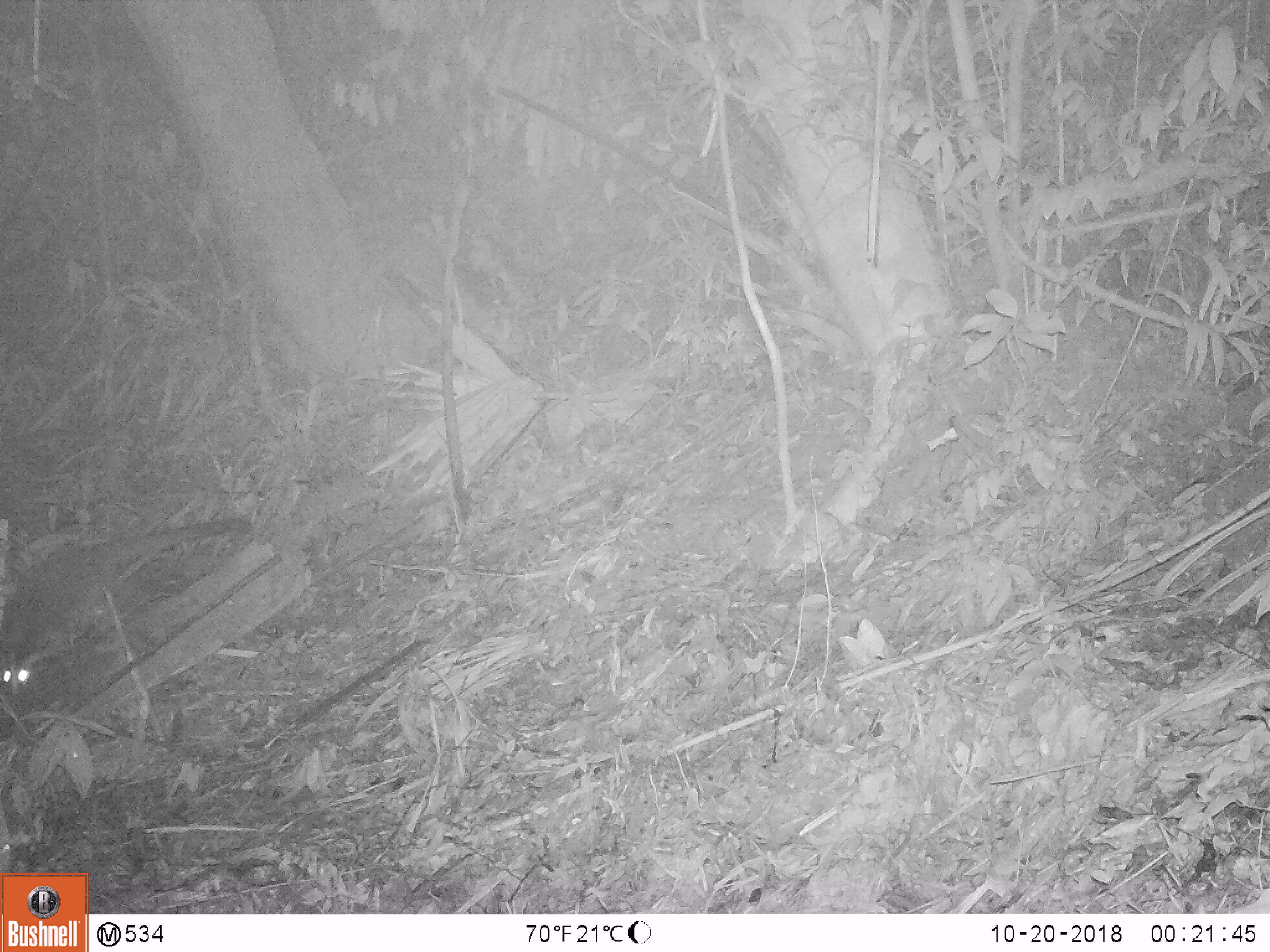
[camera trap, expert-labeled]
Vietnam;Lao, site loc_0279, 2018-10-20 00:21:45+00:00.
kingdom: Animalia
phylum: Chordata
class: Mammalia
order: Carnivora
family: Viverridae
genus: Paguma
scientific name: Paguma larvata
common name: masked palm civet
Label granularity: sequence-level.